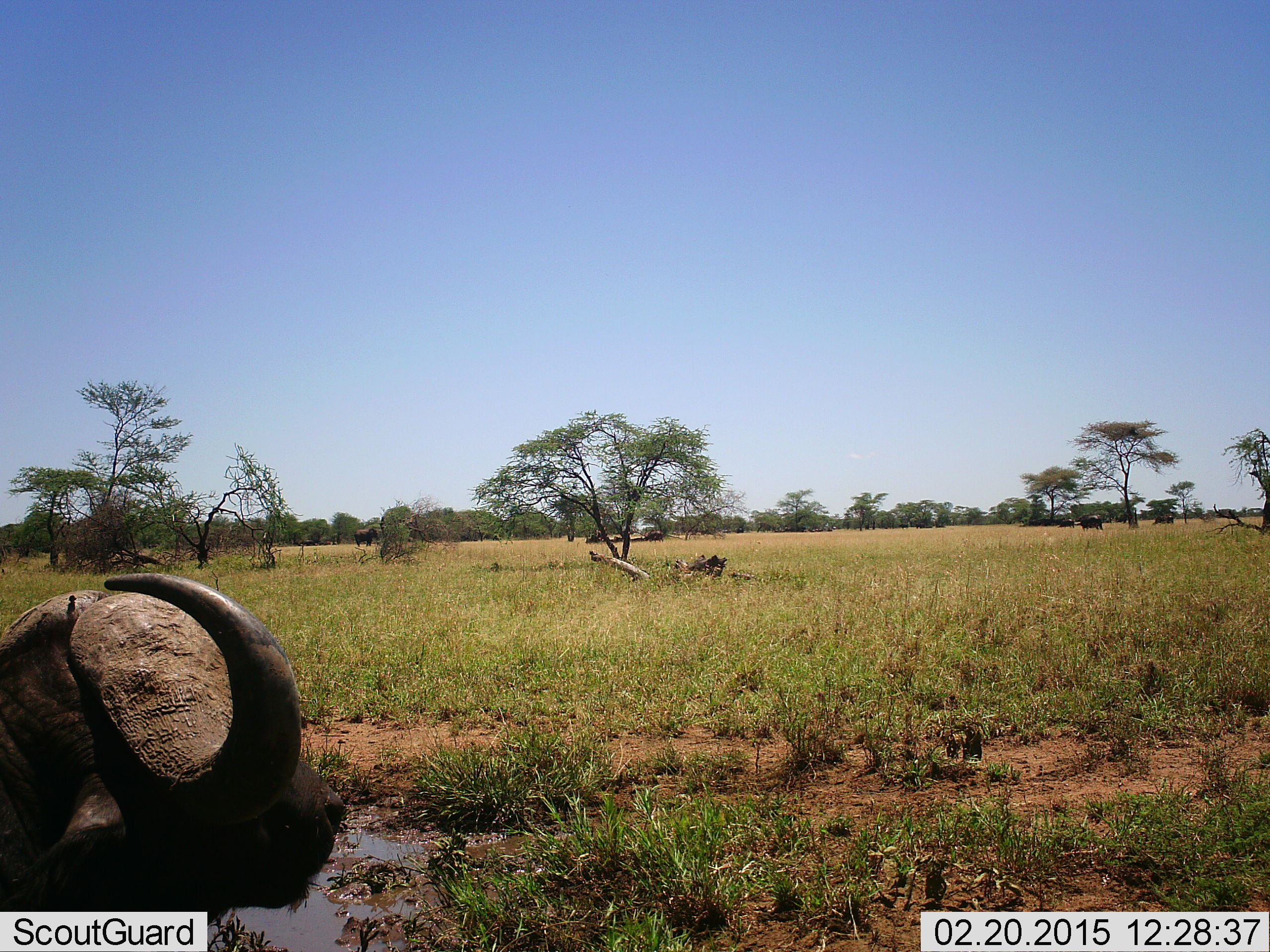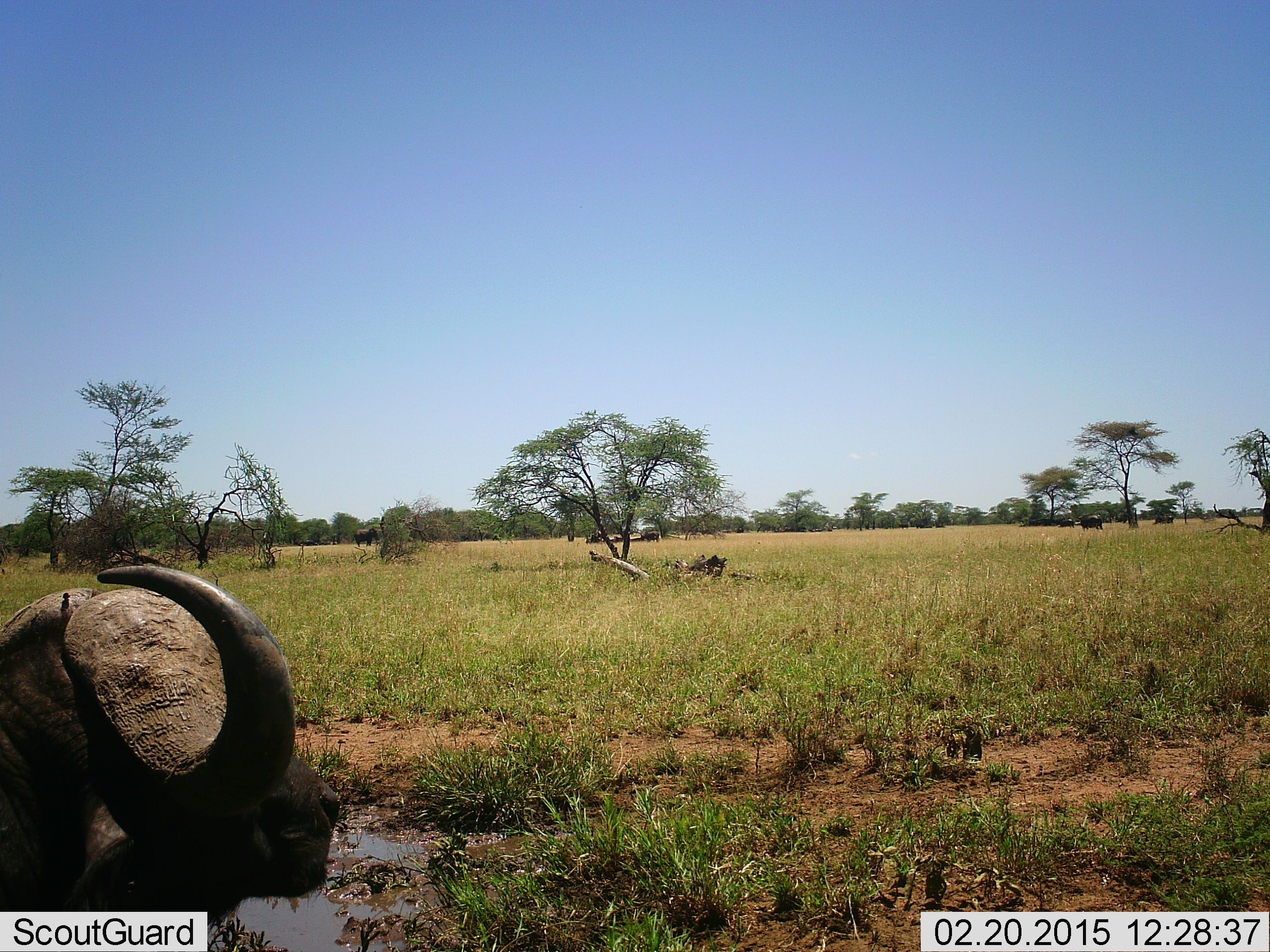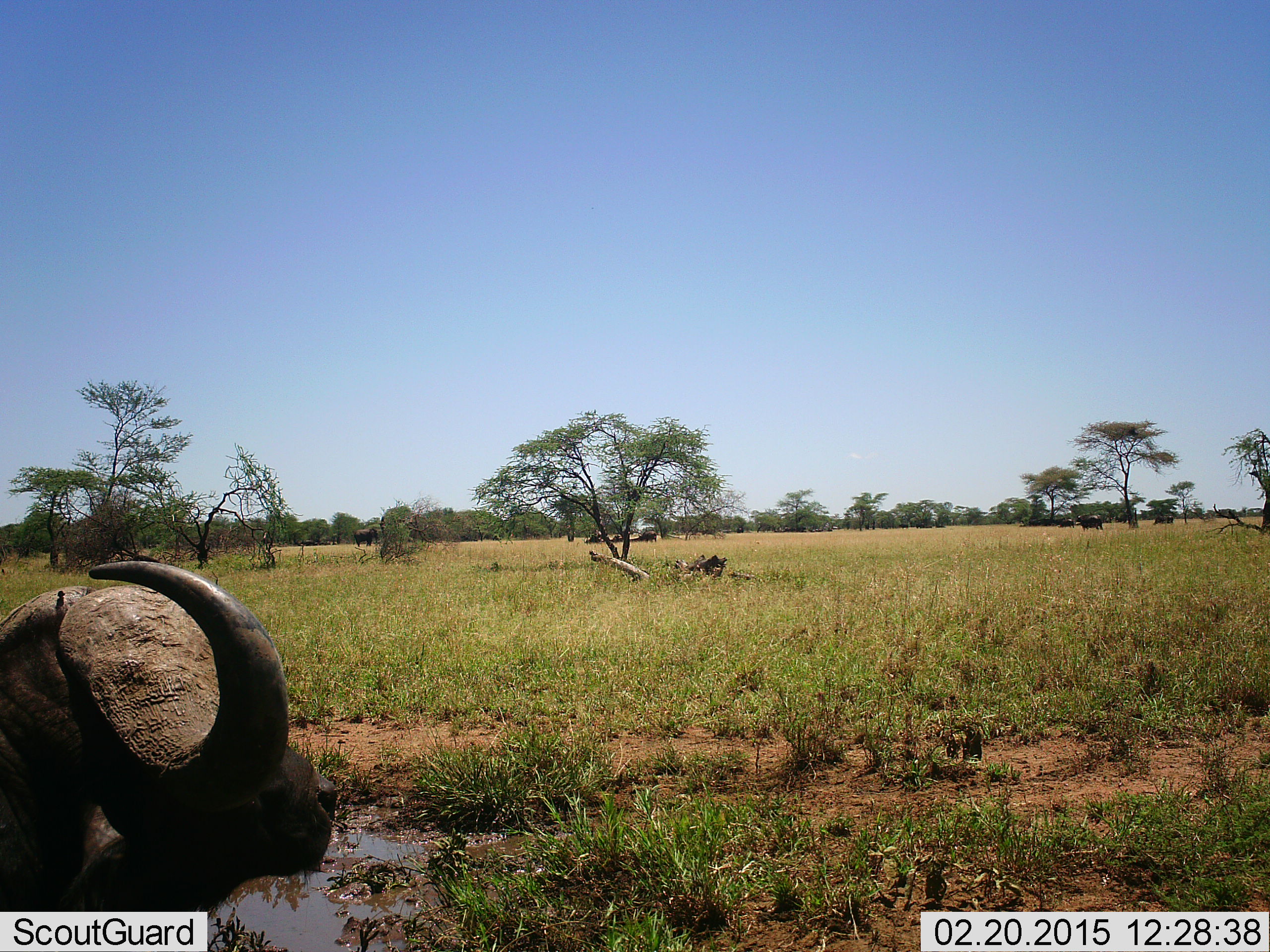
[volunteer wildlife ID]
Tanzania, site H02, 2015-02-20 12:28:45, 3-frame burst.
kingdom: Animalia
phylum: Chordata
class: Mammalia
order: Artiodactyla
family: Bovidae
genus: Syncerus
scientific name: Syncerus caffer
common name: cape buffalo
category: buffalo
Buffalo (cape buffalo) (Syncerus caffer), count 5. Behavior (volunteer vote fractions): standing 58%, resting 17%, moving 25%, interacting 0%. Young present (vote fraction): 0%. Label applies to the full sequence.